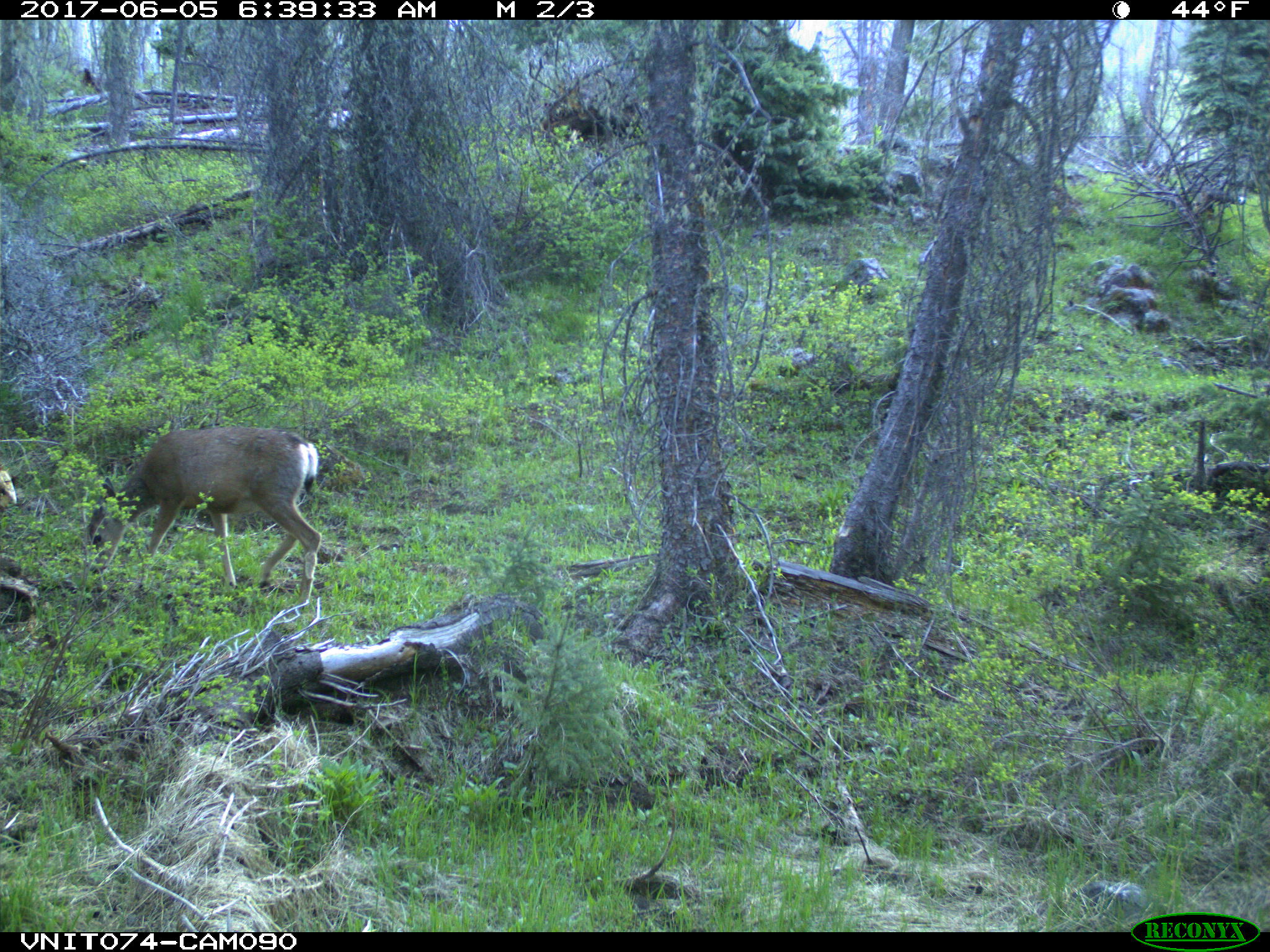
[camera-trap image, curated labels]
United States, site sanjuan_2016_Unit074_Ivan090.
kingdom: Animalia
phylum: Chordata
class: Mammalia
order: Artiodactyla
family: Cervidae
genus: Odocoileus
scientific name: Odocoileus hemionus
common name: mule deer